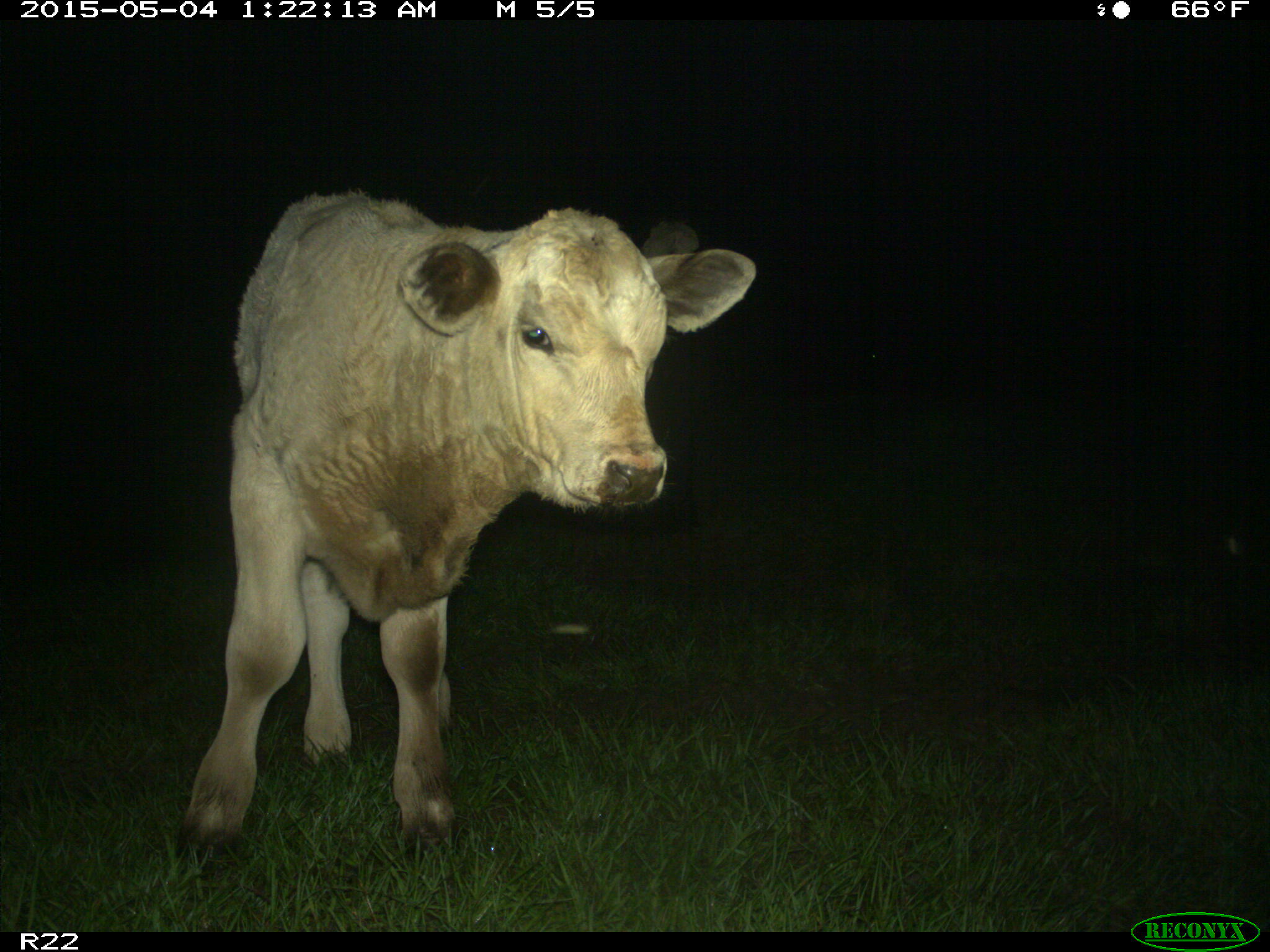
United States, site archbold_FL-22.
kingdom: Animalia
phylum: Chordata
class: Mammalia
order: Artiodactyla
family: Bovidae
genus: Bos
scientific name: Bos taurus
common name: domestic cow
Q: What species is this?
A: Bos taurus (domestic cow).